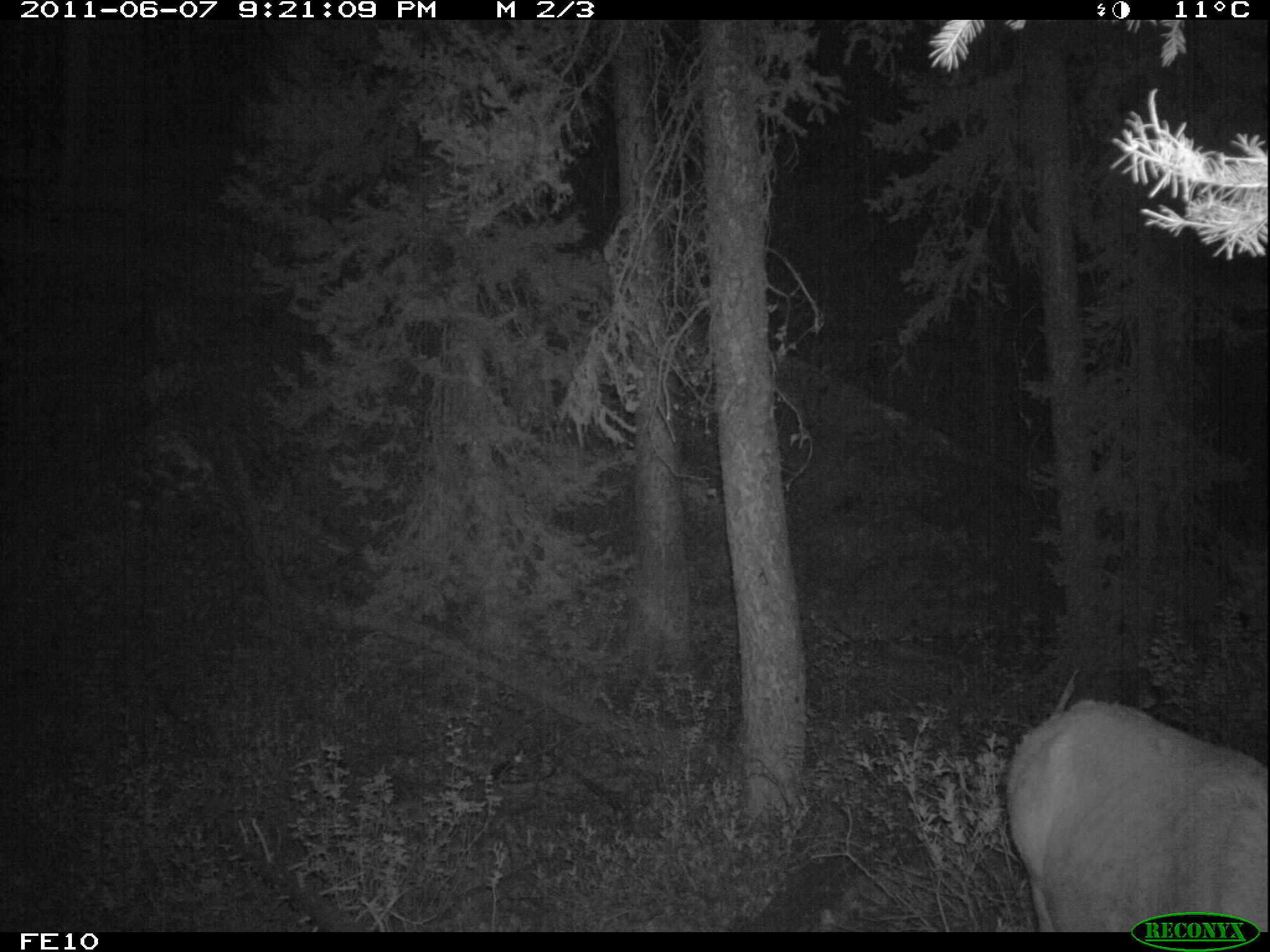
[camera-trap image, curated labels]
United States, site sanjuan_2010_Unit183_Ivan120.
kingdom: Animalia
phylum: Chordata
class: Mammalia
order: Artiodactyla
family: Cervidae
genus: Cervus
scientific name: Cervus elaphus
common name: red deer